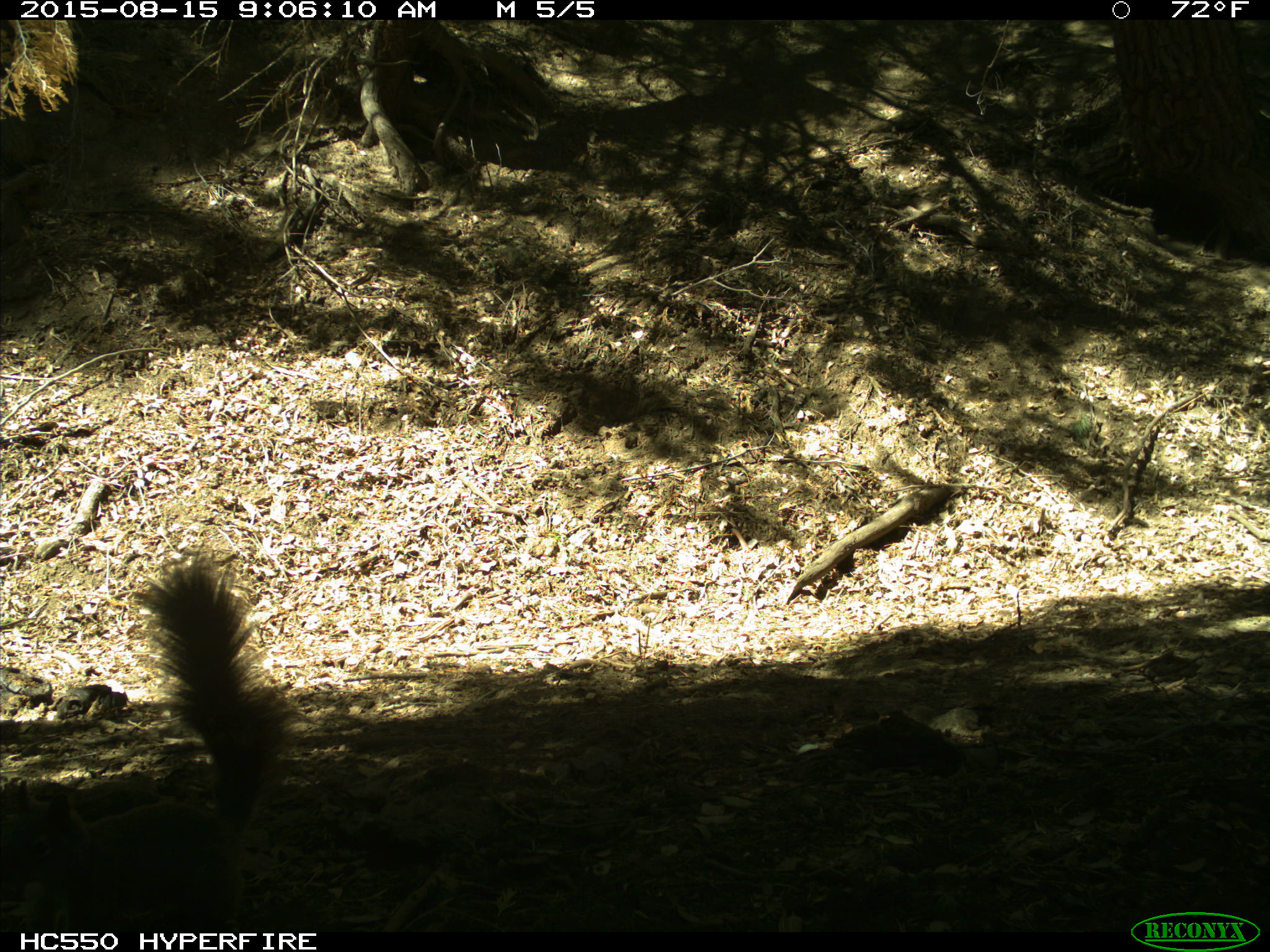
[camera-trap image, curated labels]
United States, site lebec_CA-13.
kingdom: Animalia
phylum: Chordata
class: Mammalia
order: Rodentia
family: Sciuridae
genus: Sciurus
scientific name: Sciurus carolinensis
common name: eastern gray squirrel